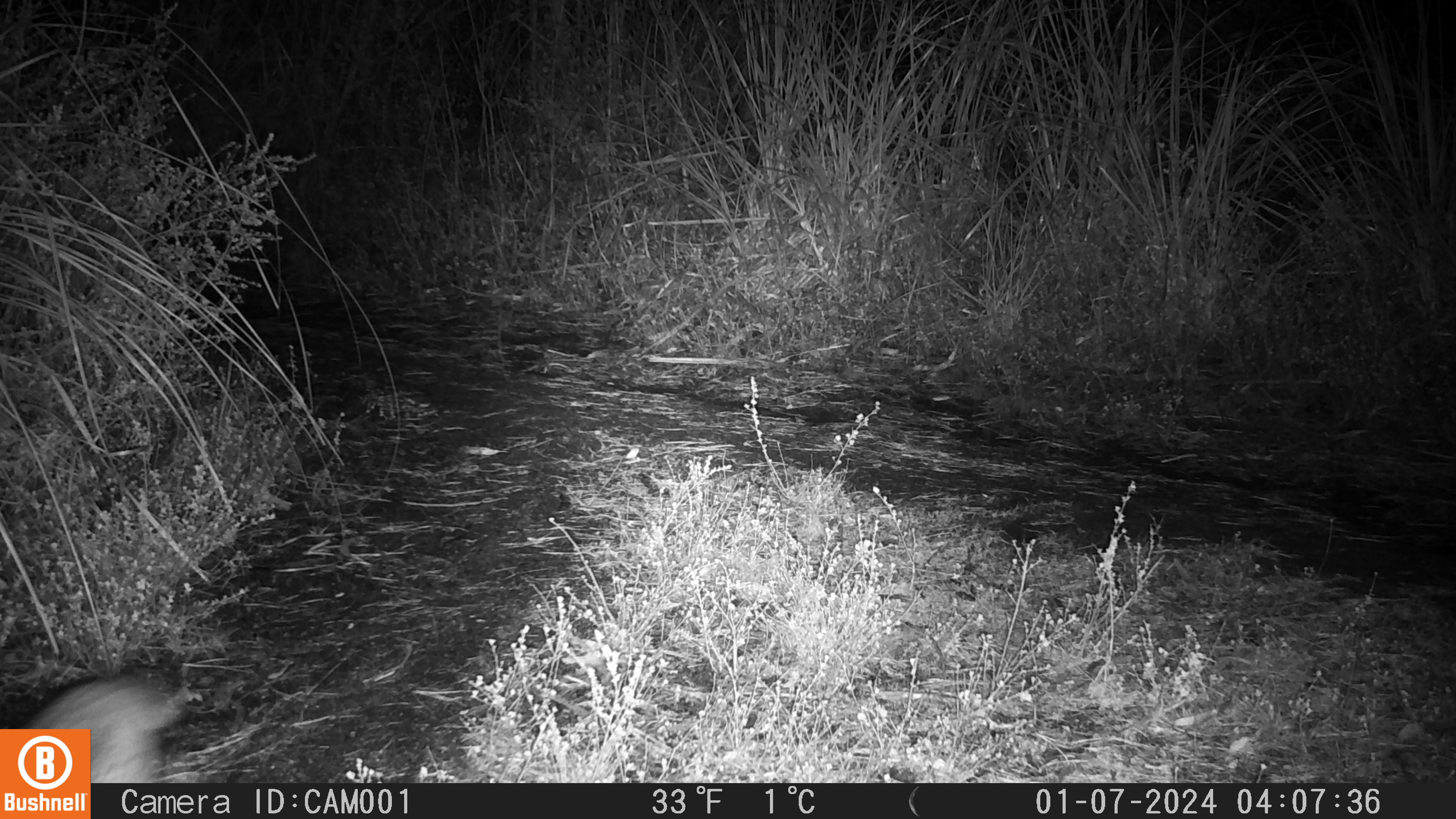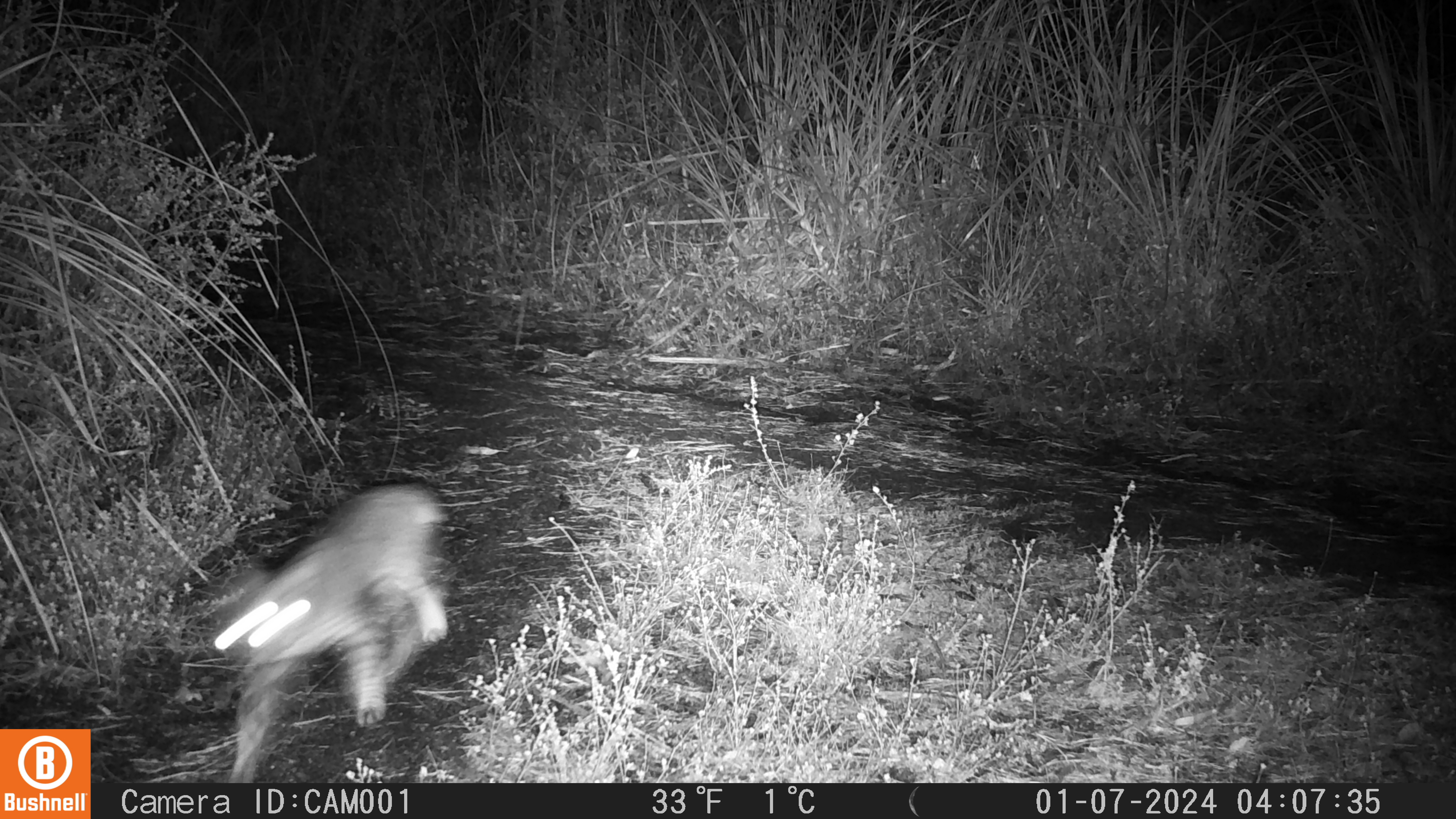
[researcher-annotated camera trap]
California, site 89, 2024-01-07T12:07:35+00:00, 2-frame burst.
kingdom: Animalia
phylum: Chordata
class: Mammalia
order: Carnivora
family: Felidae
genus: Lynx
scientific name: Lynx rufus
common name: bobcat